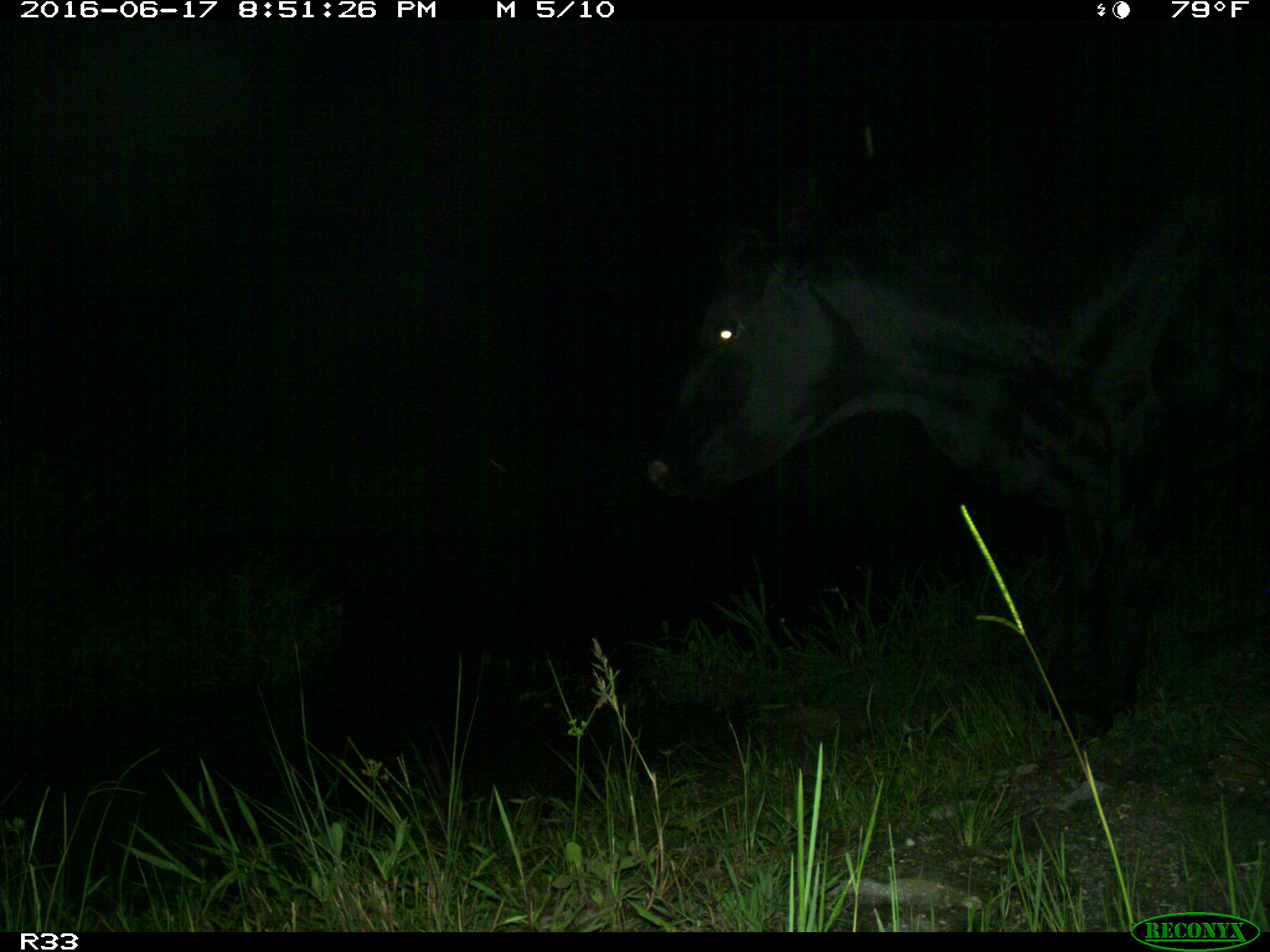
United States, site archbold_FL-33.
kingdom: Animalia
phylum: Chordata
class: Mammalia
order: Artiodactyla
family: Bovidae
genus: Bos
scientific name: Bos taurus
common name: domestic cow